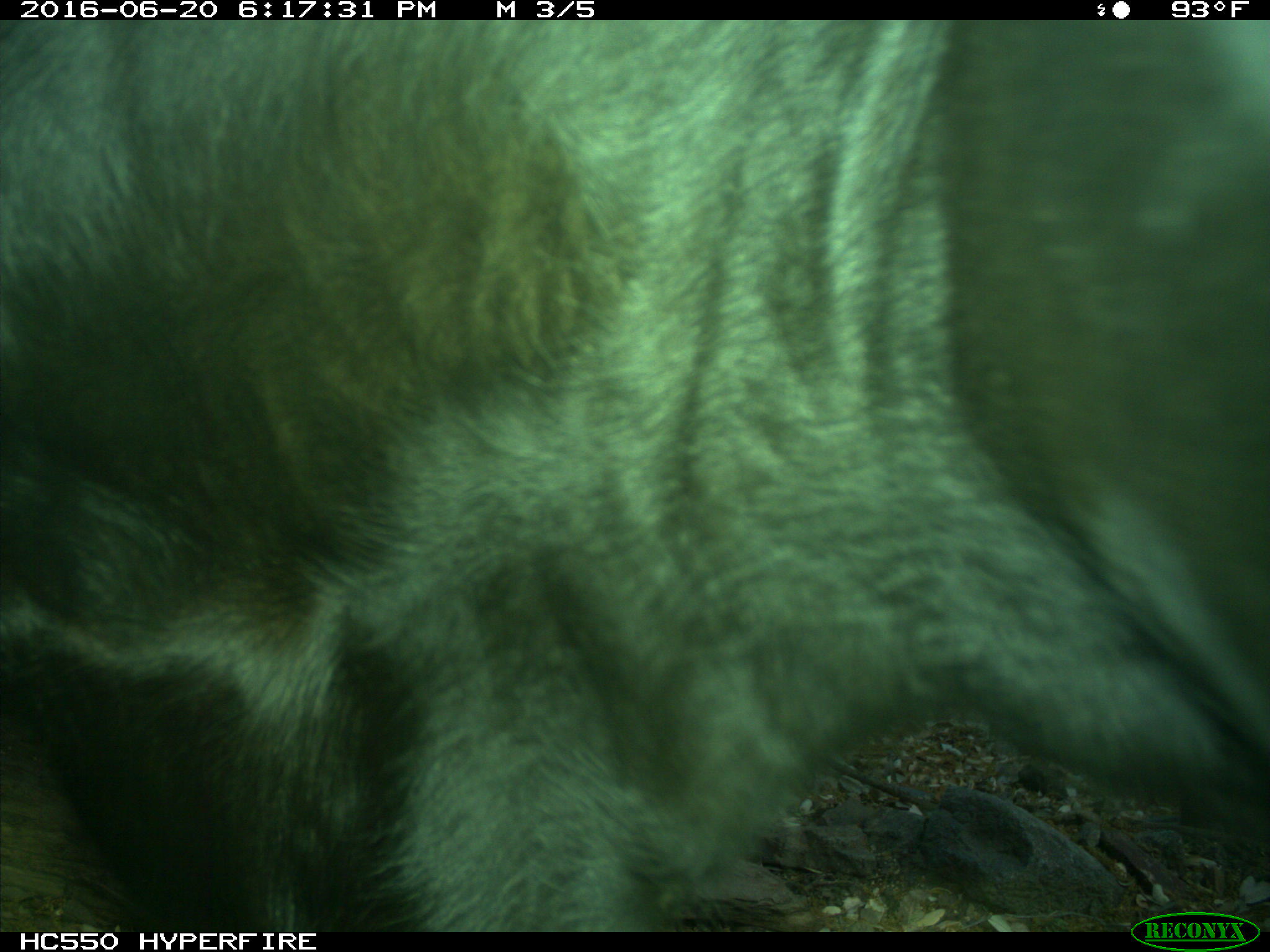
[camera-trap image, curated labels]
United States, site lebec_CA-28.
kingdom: Animalia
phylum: Chordata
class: Mammalia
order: Artiodactyla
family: Bovidae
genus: Bos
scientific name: Bos taurus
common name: domestic cow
Bos taurus (domestic cow).